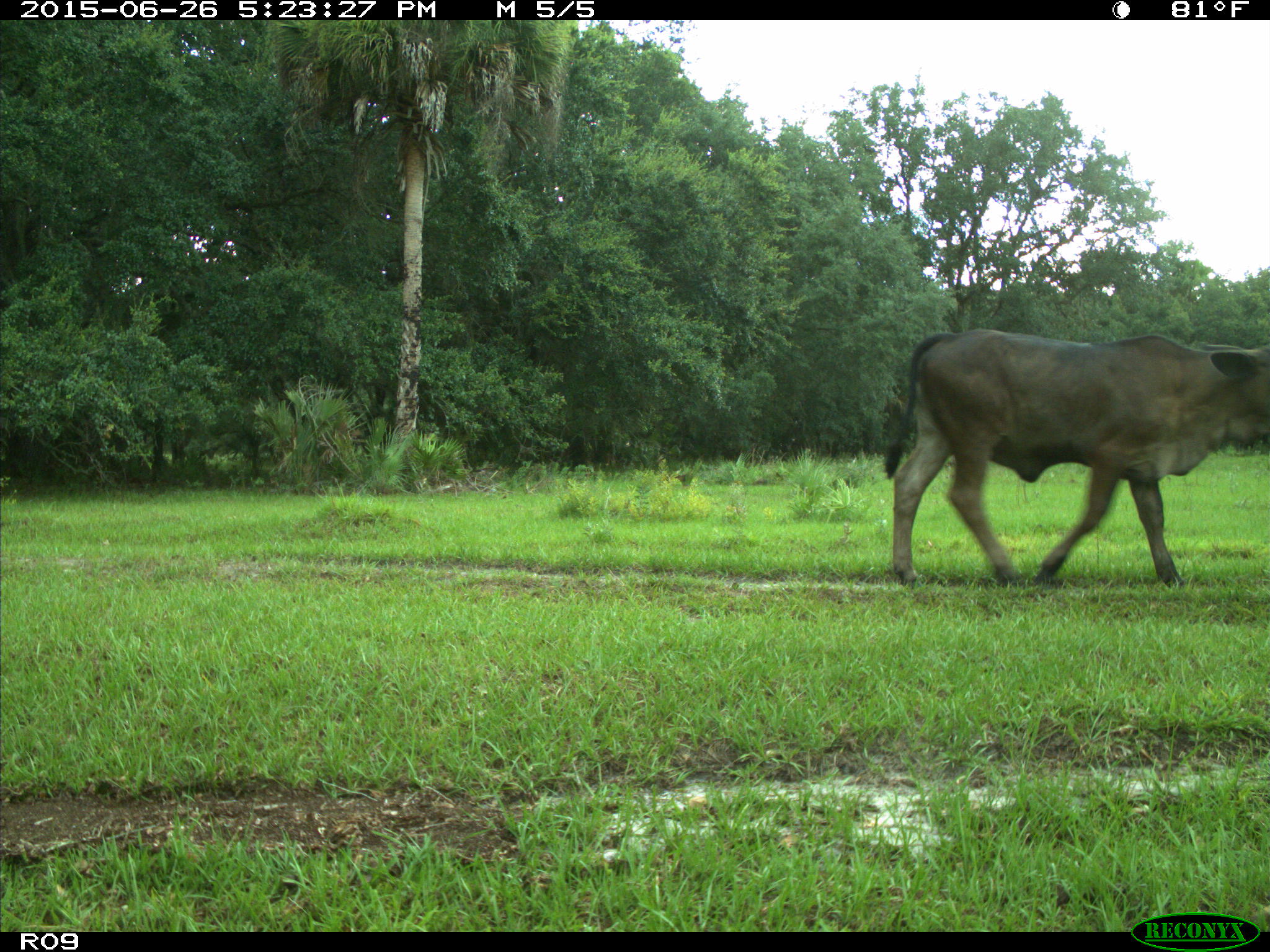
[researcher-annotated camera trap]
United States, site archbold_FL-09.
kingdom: Animalia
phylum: Chordata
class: Mammalia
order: Artiodactyla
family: Bovidae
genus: Bos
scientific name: Bos taurus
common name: domestic cow